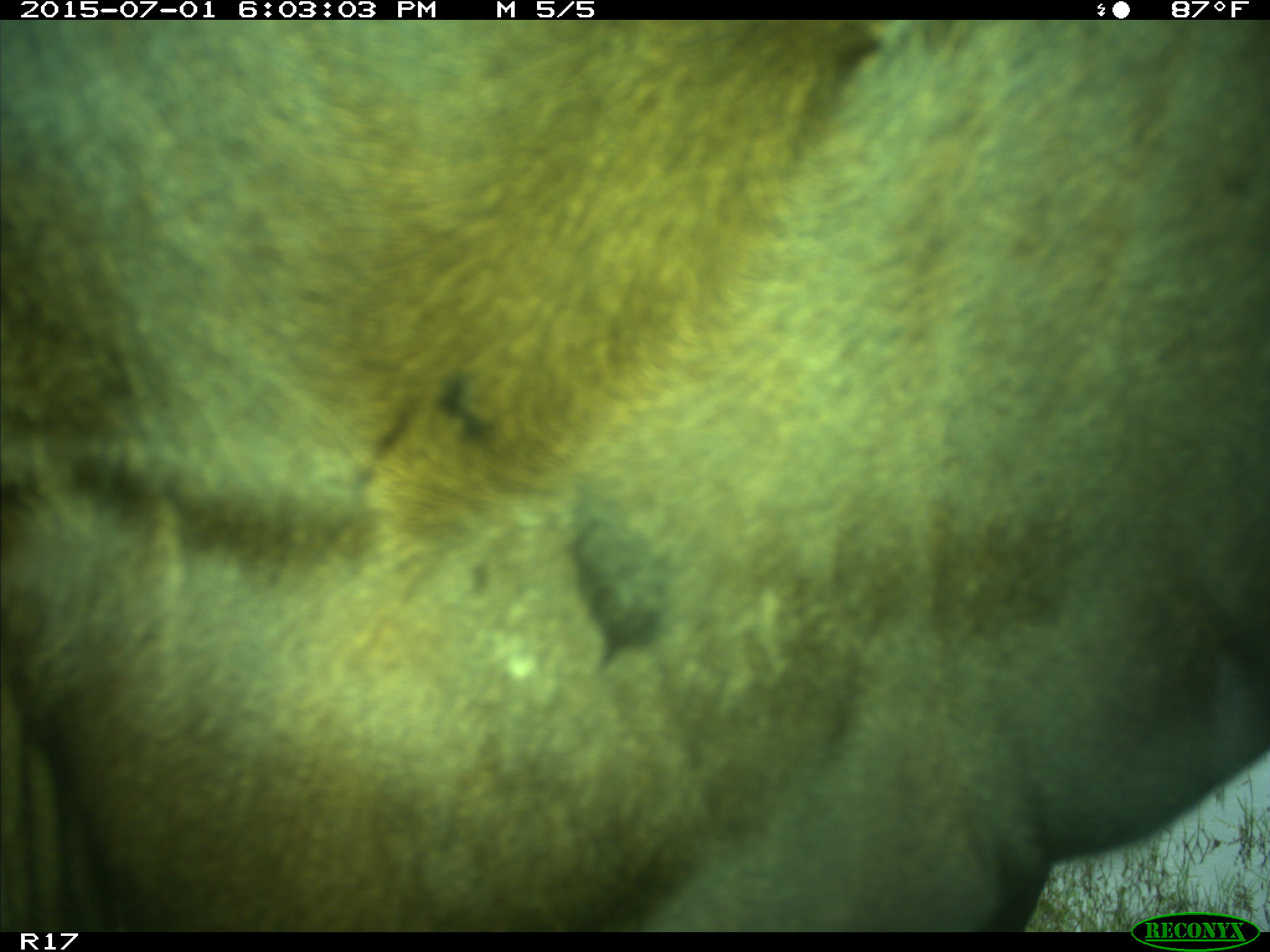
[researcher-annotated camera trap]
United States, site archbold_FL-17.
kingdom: Animalia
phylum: Chordata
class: Mammalia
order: Artiodactyla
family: Bovidae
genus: Bos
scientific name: Bos taurus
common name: domestic cow